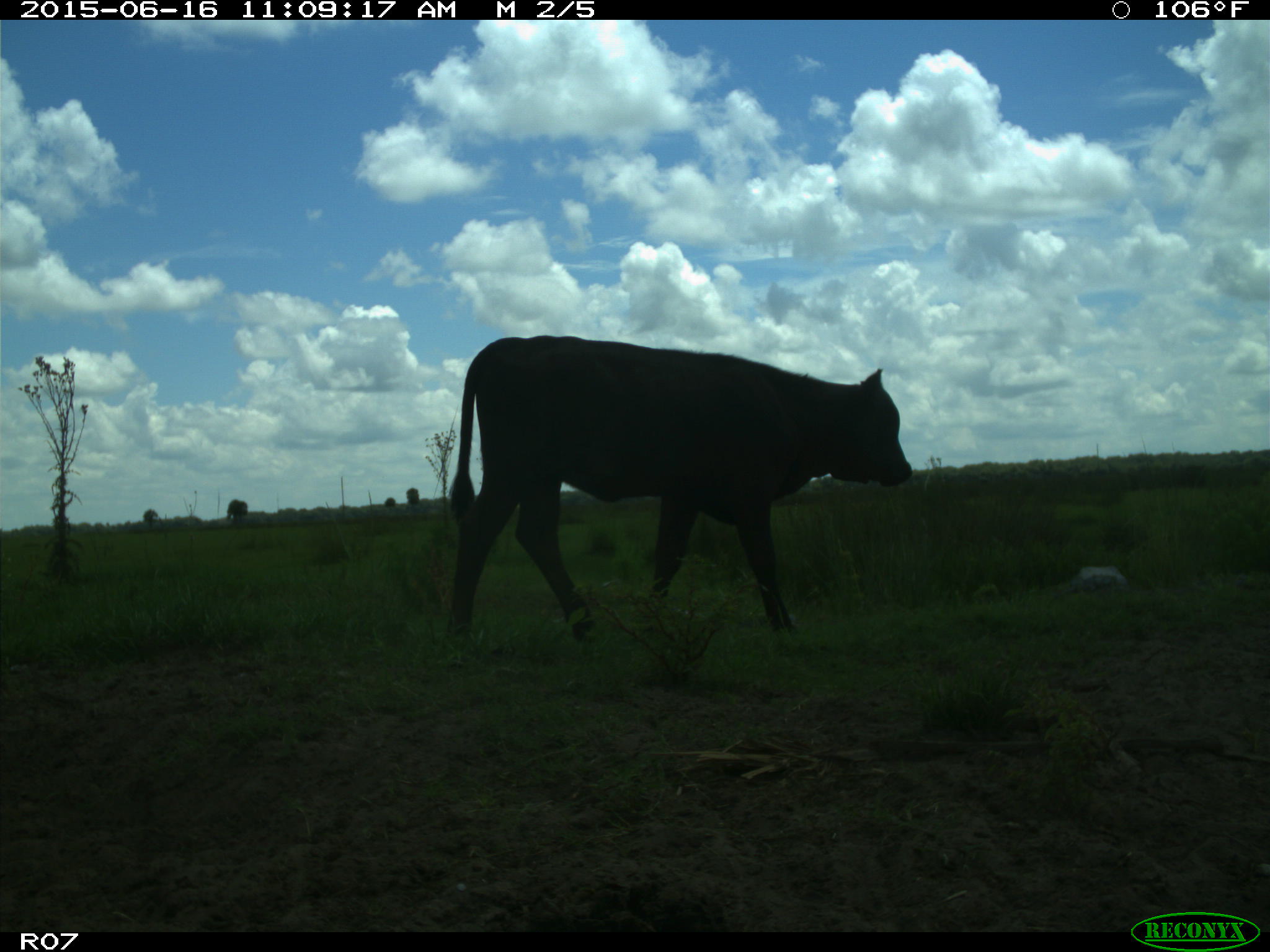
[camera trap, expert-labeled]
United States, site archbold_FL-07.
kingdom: Animalia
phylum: Chordata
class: Mammalia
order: Artiodactyla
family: Bovidae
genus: Bos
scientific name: Bos taurus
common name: domestic cow